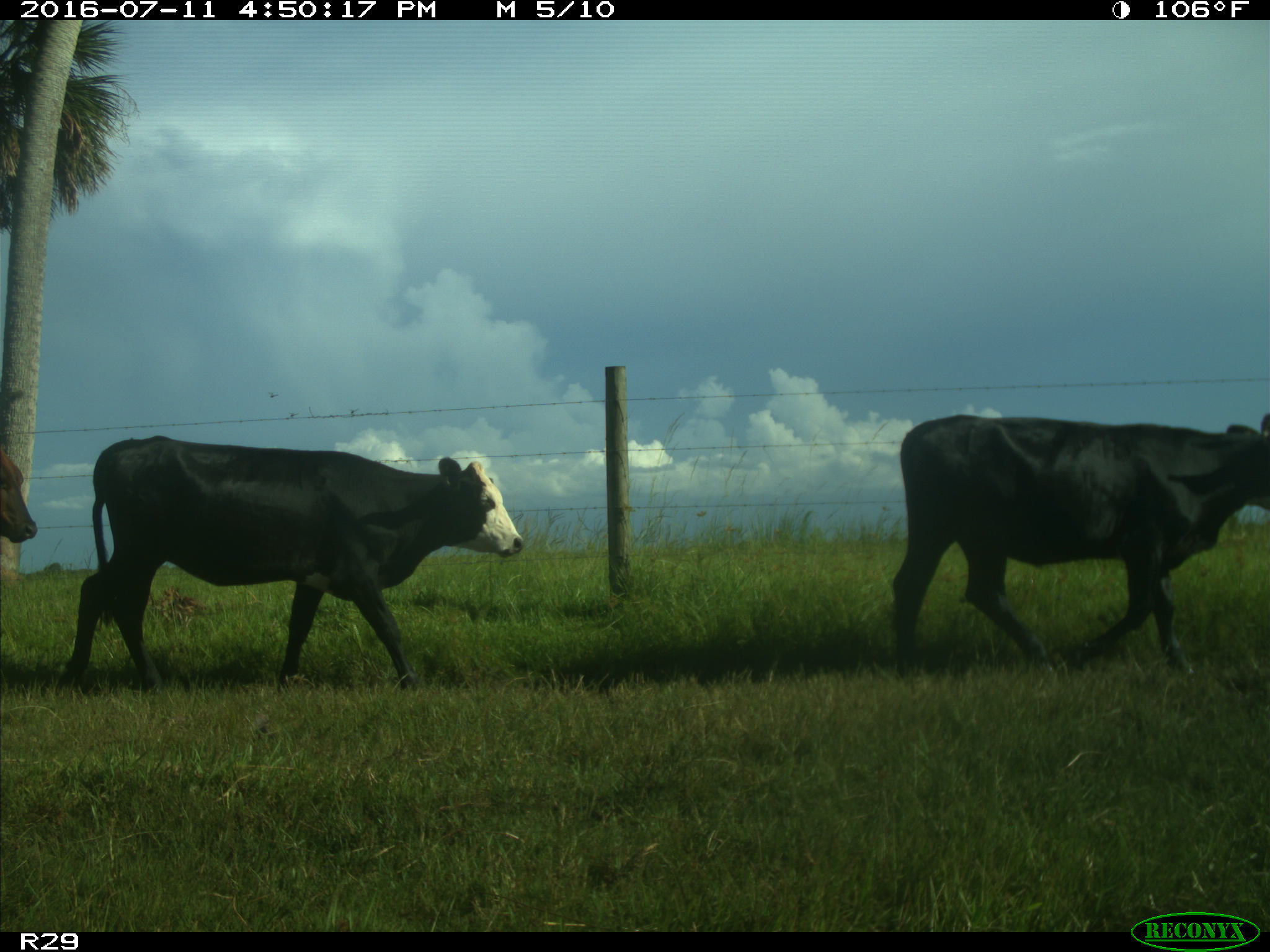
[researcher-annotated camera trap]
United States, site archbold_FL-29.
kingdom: Animalia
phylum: Chordata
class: Mammalia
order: Artiodactyla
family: Bovidae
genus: Bos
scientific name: Bos taurus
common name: domestic cow